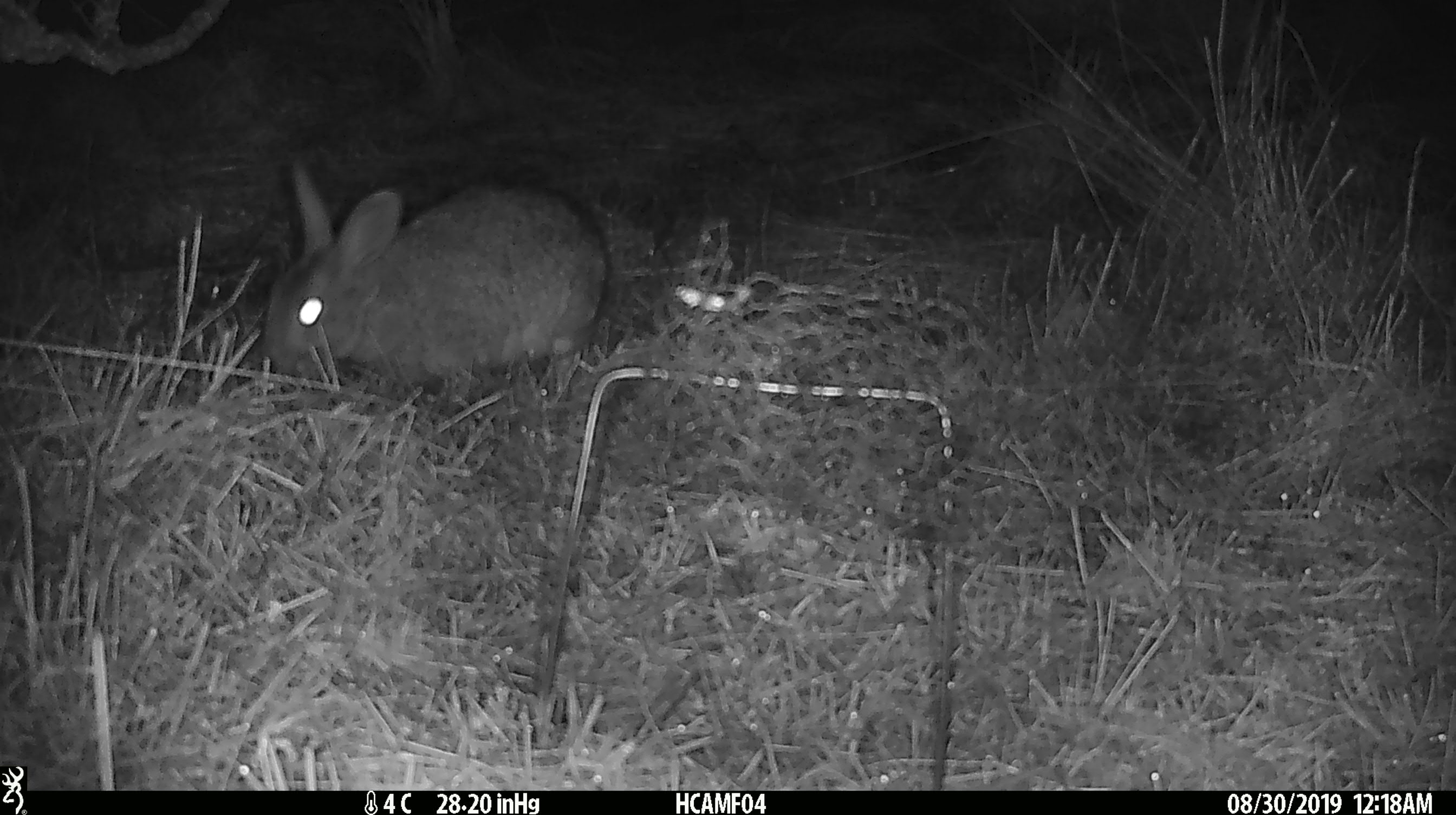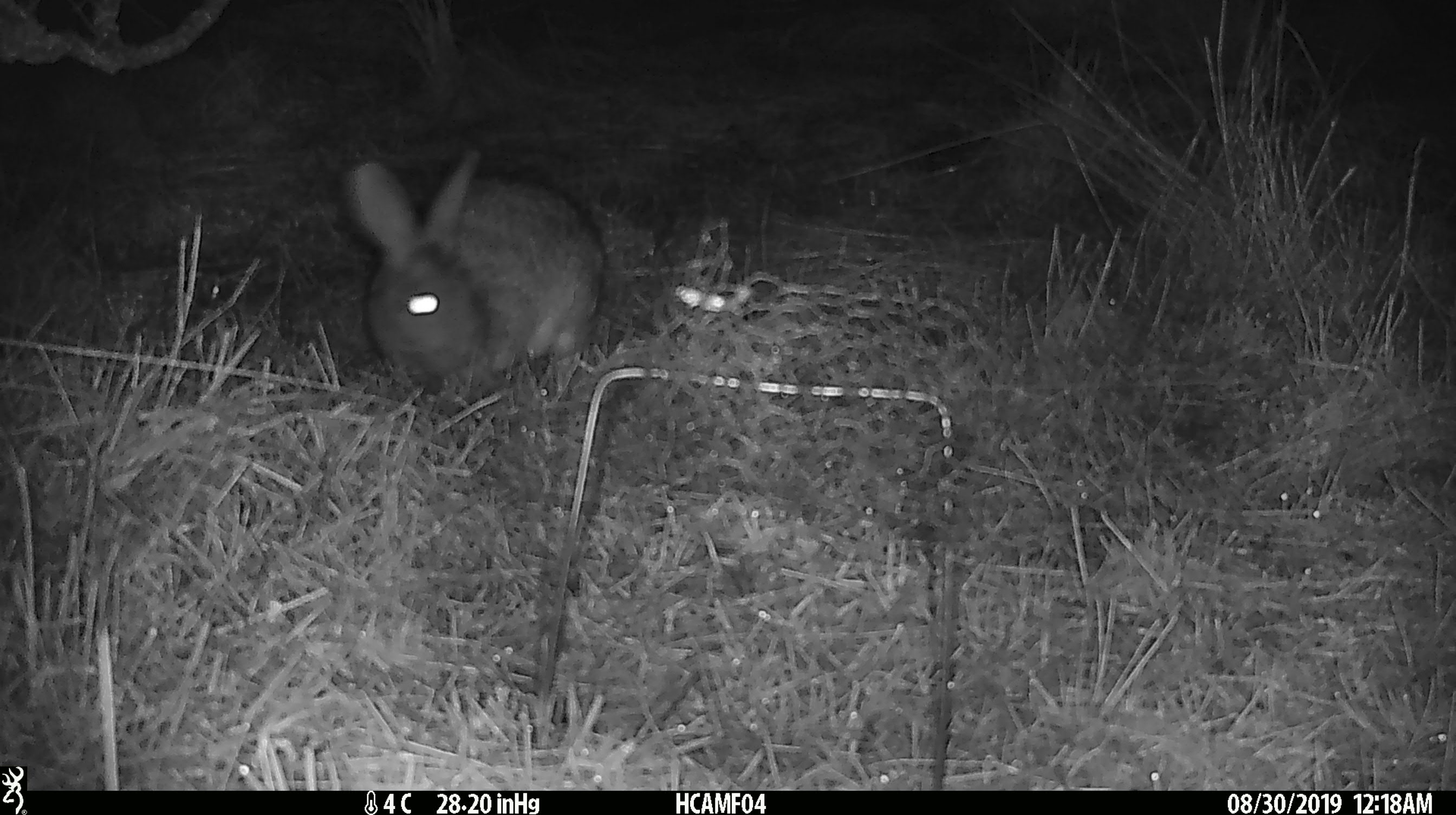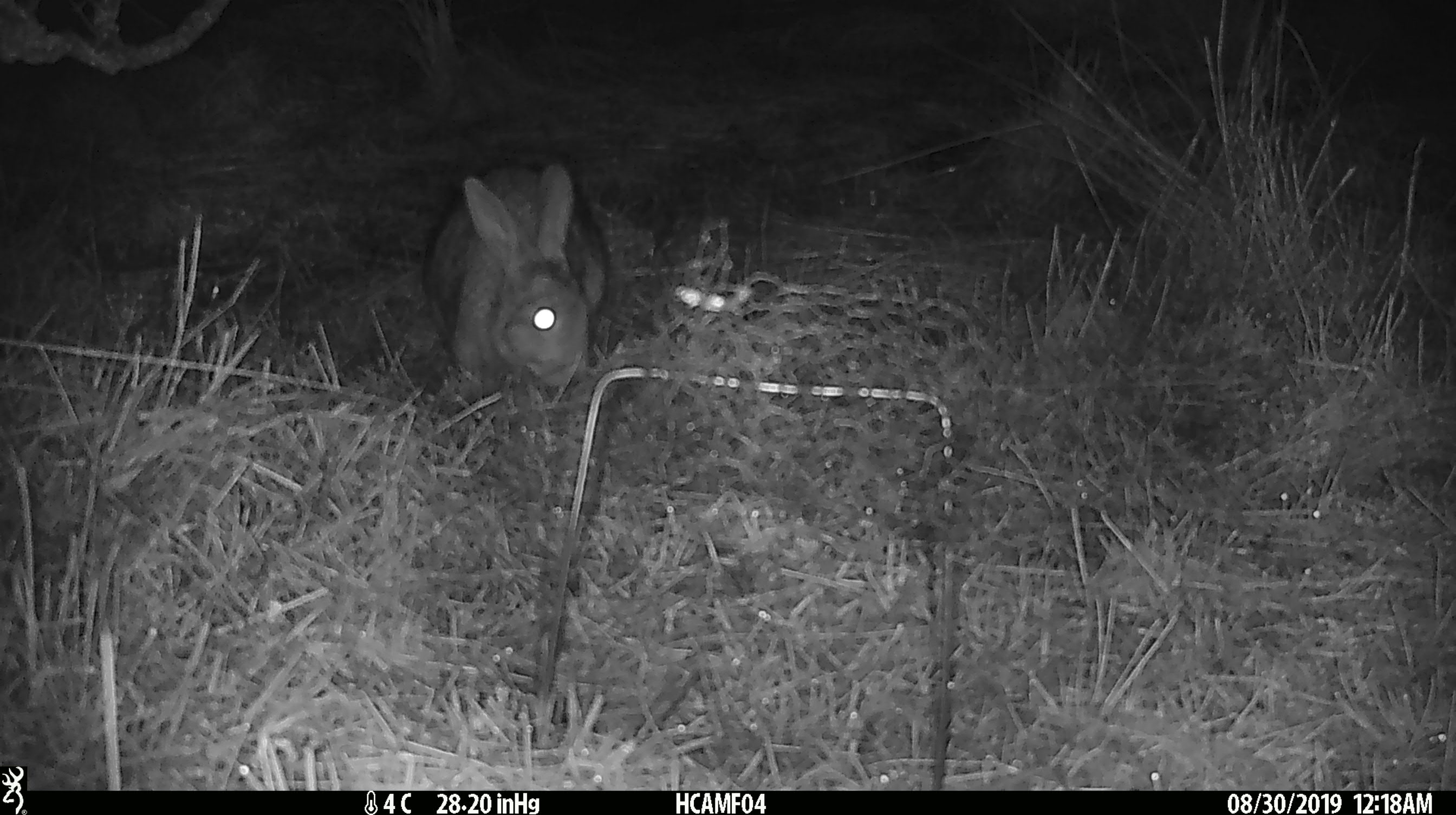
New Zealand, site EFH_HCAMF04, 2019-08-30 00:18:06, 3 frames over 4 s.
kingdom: Animalia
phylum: Chordata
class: Mammalia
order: Lagomorpha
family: Leporidae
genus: Lepus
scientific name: Lepus europaeus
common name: brown hare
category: hare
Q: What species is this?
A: Hare (brown hare) (Lepus europaeus).